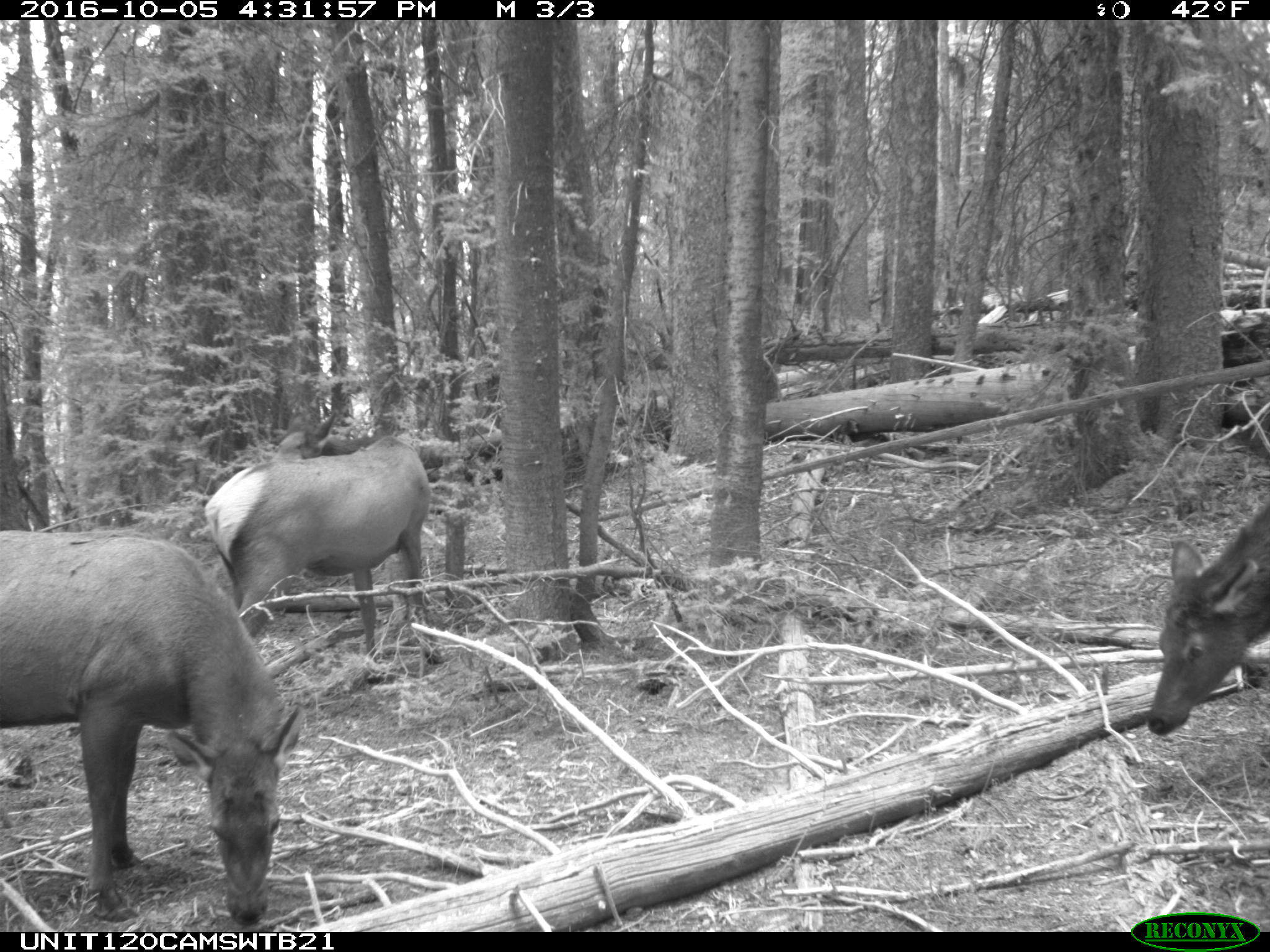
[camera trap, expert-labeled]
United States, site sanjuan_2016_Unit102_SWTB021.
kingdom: Animalia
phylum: Chordata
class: Mammalia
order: Artiodactyla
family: Cervidae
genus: Cervus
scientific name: Cervus elaphus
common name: red deer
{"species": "Cervus elaphus (red deer)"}